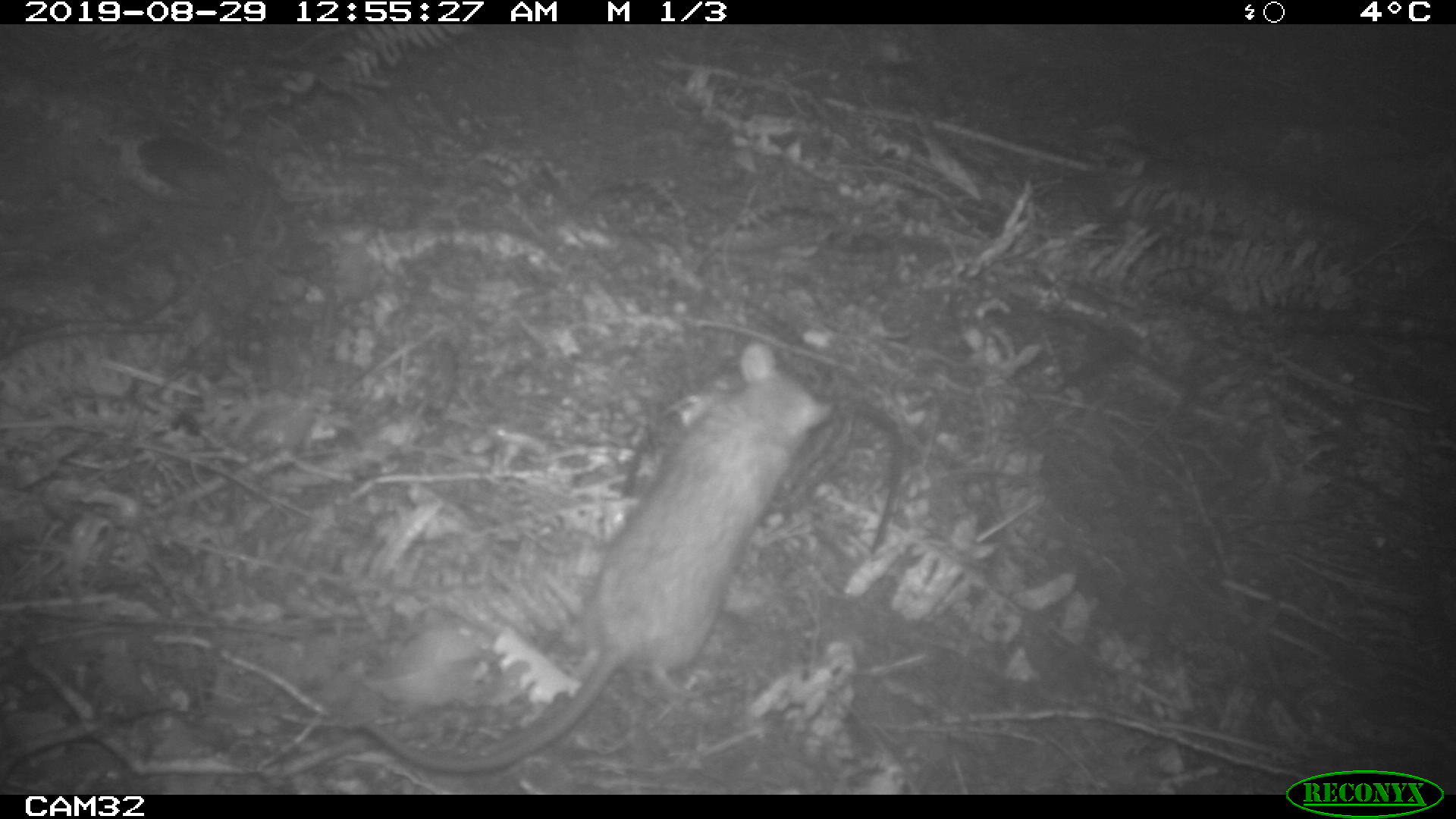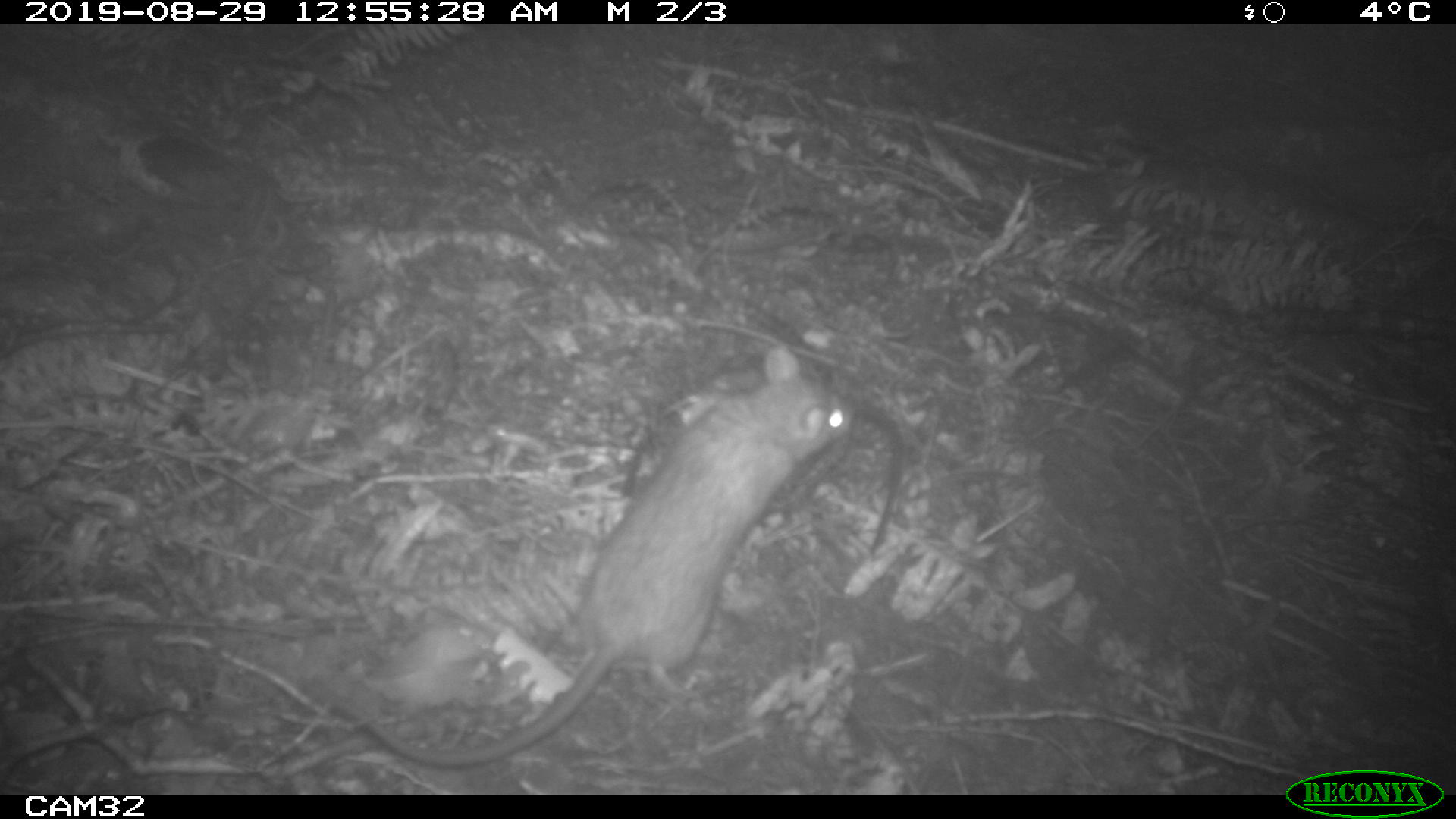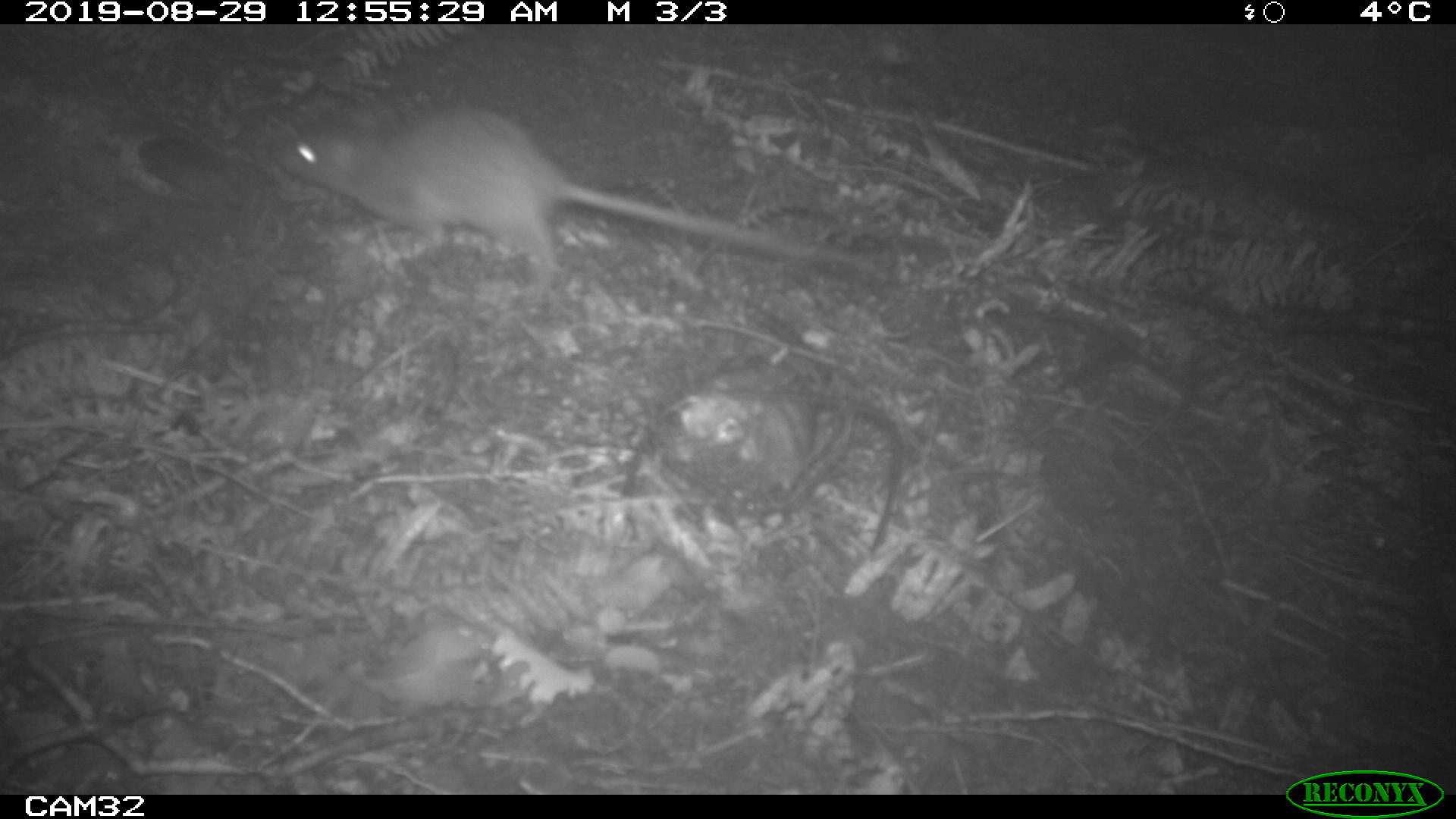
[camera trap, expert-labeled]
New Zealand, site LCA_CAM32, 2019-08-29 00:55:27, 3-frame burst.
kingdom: Animalia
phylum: Chordata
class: Mammalia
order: Rodentia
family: Muridae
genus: Rattus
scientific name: Rattus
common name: rat